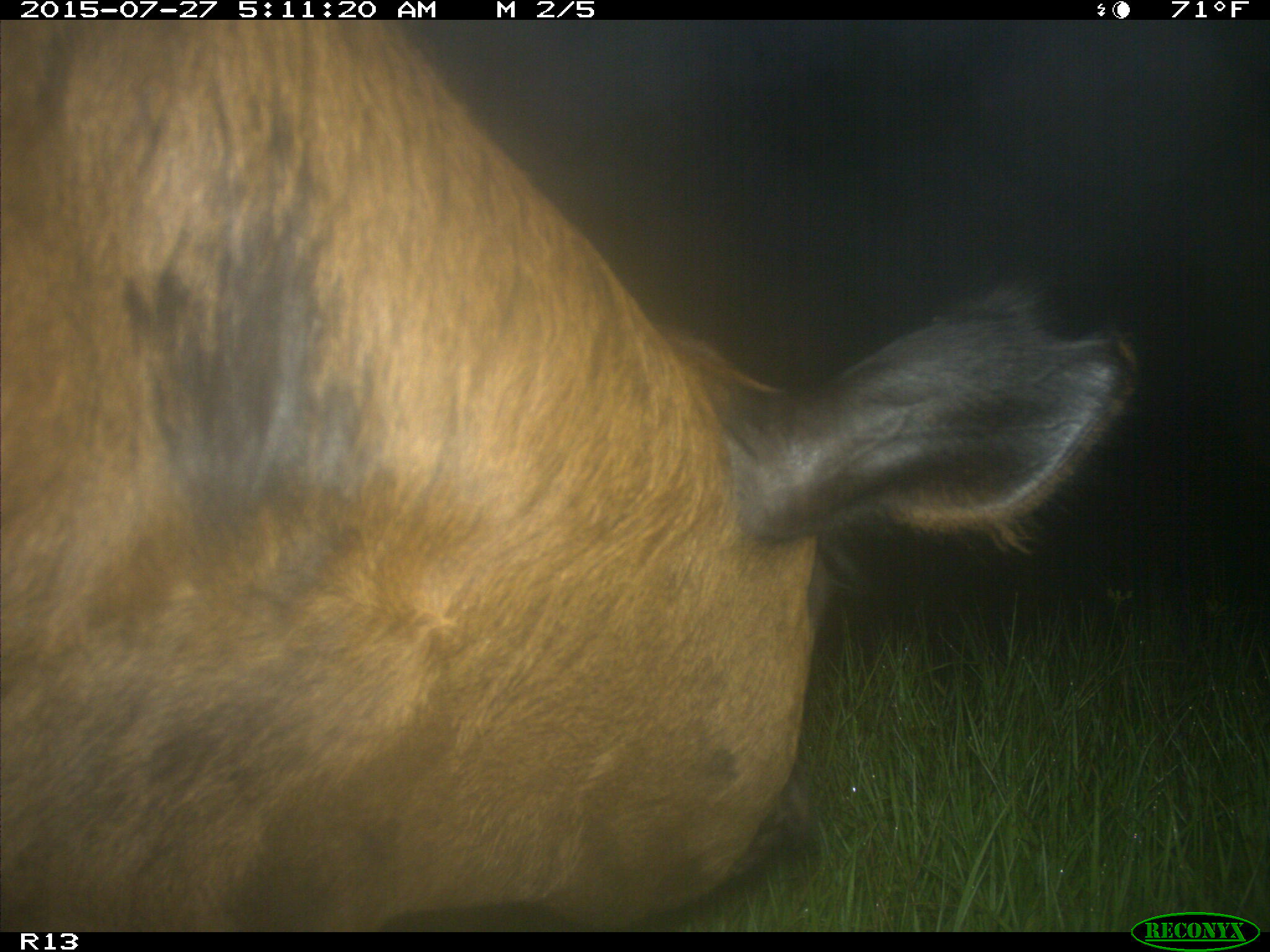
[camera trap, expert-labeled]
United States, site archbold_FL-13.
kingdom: Animalia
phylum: Chordata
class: Mammalia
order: Artiodactyla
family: Suidae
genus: Sus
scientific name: Sus scrofa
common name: wild boar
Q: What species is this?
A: Sus scrofa (wild boar).